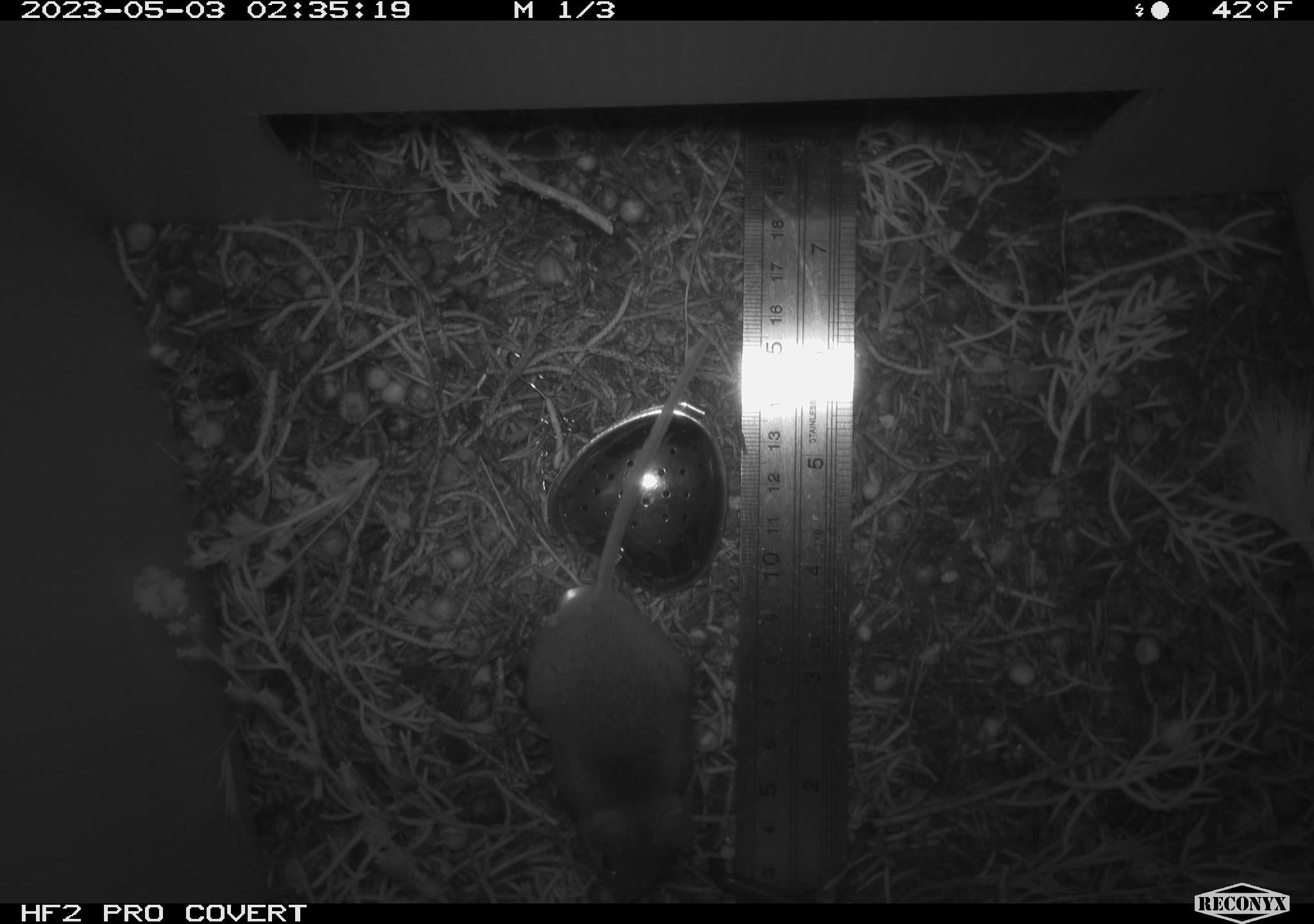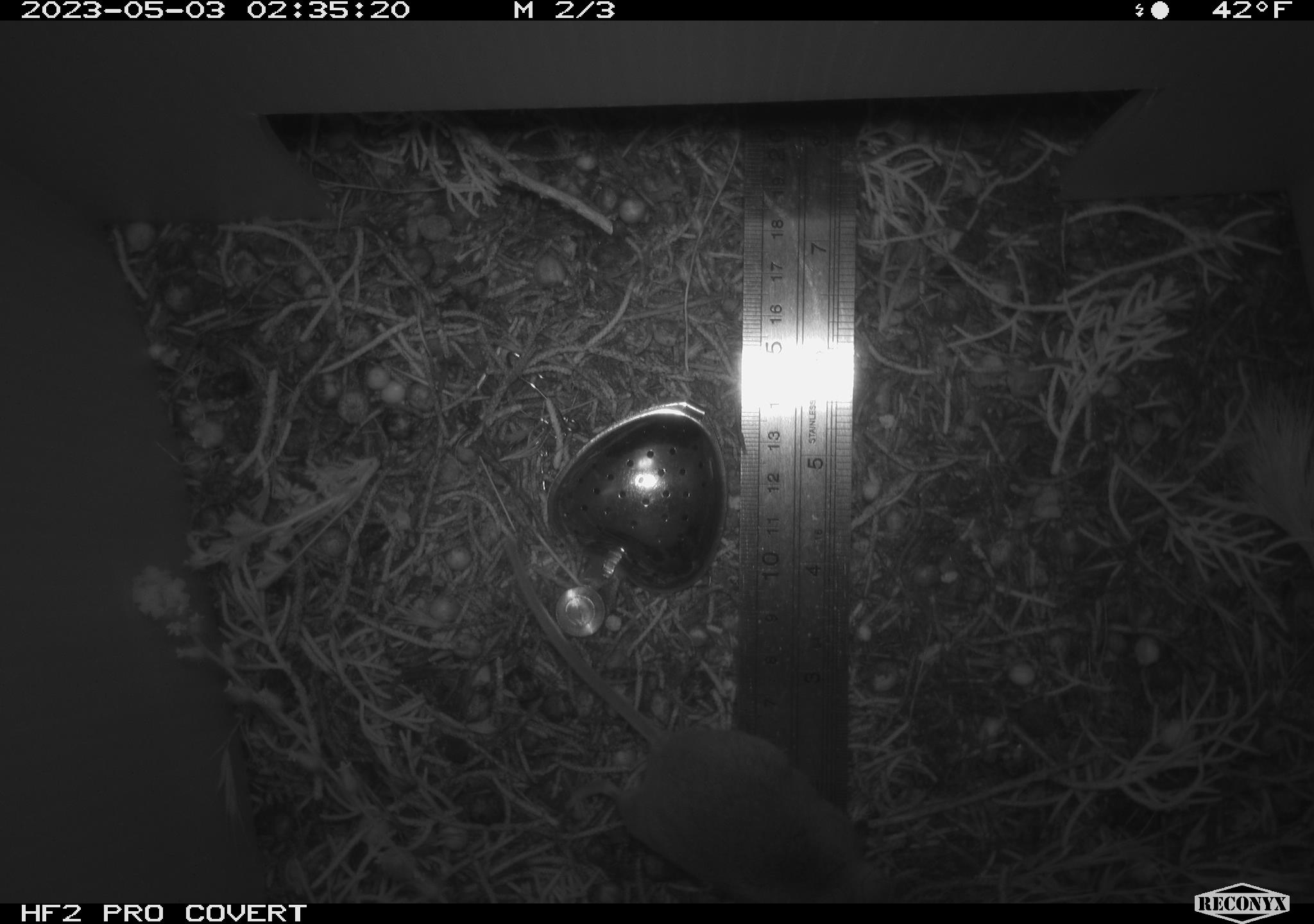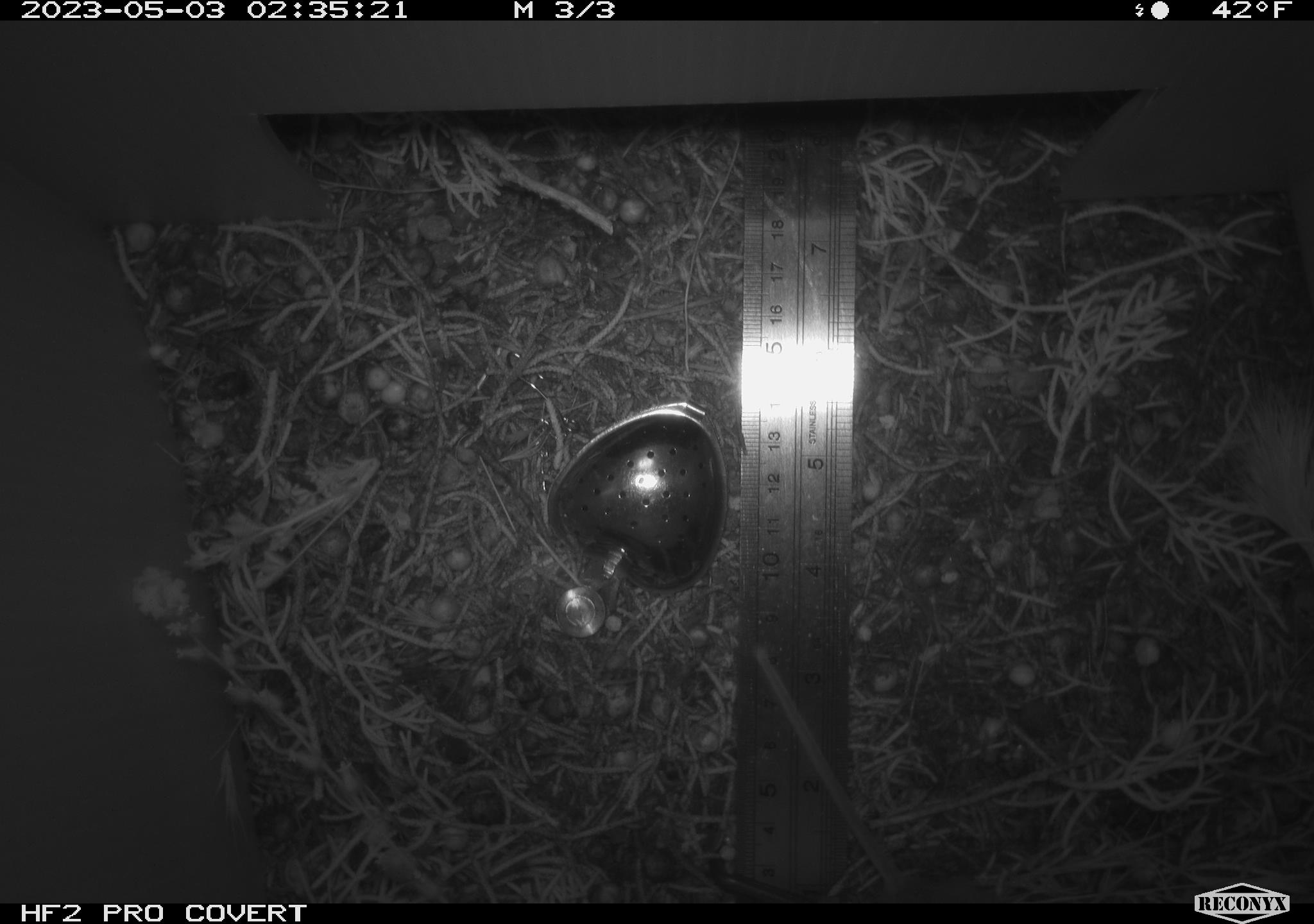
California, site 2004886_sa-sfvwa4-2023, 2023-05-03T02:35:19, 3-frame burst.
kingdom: Animalia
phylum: Chordata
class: Mammalia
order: Rodentia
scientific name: Rodentia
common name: mouse species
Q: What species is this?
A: Mouse species (Rodentia).